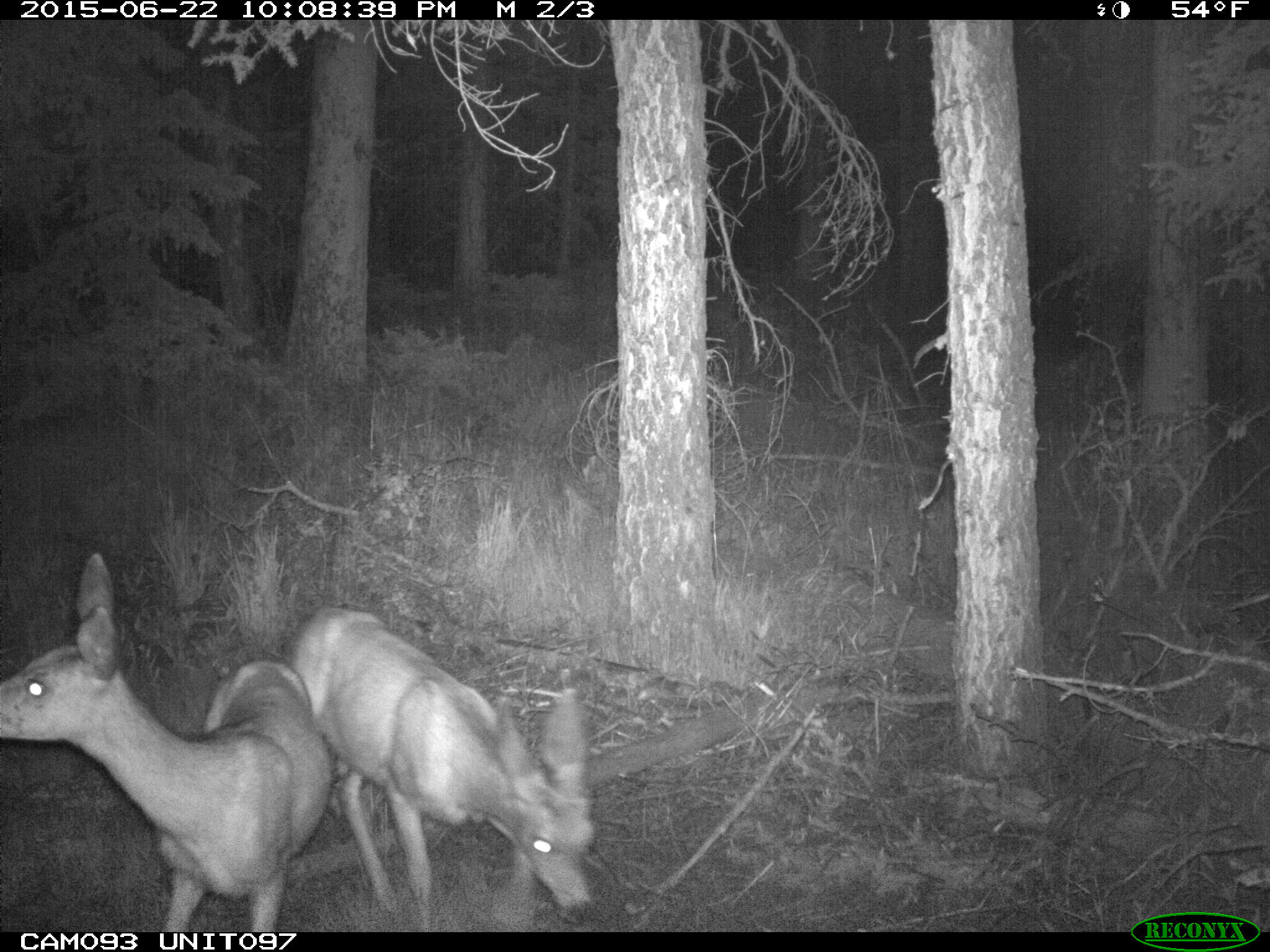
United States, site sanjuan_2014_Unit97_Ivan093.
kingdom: Animalia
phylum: Chordata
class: Mammalia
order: Artiodactyla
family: Cervidae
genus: Odocoileus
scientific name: Odocoileus hemionus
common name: mule deer